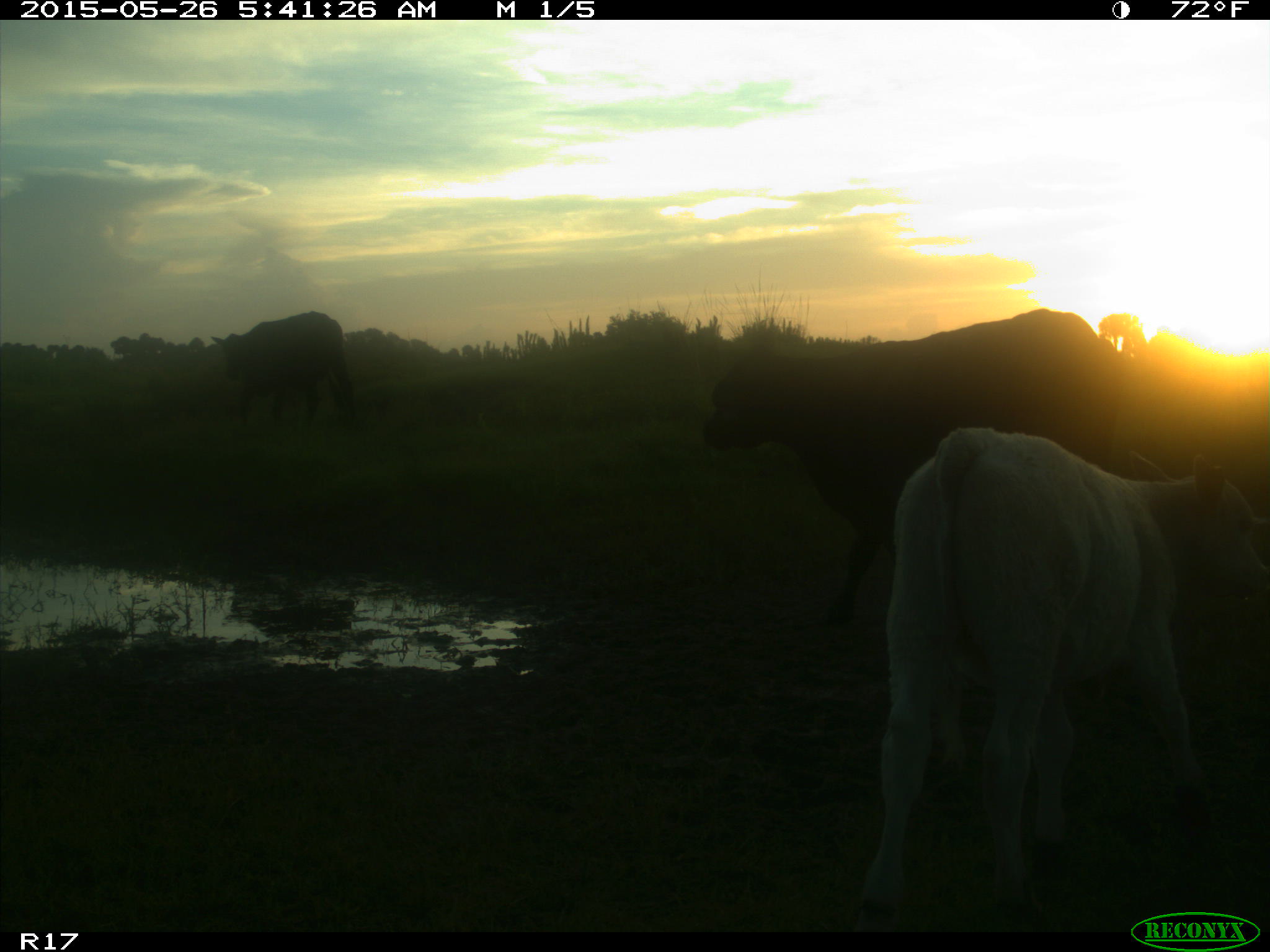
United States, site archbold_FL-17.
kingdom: Animalia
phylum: Chordata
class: Mammalia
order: Artiodactyla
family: Bovidae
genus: Bos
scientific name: Bos taurus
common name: domestic cow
Bos taurus (domestic cow).